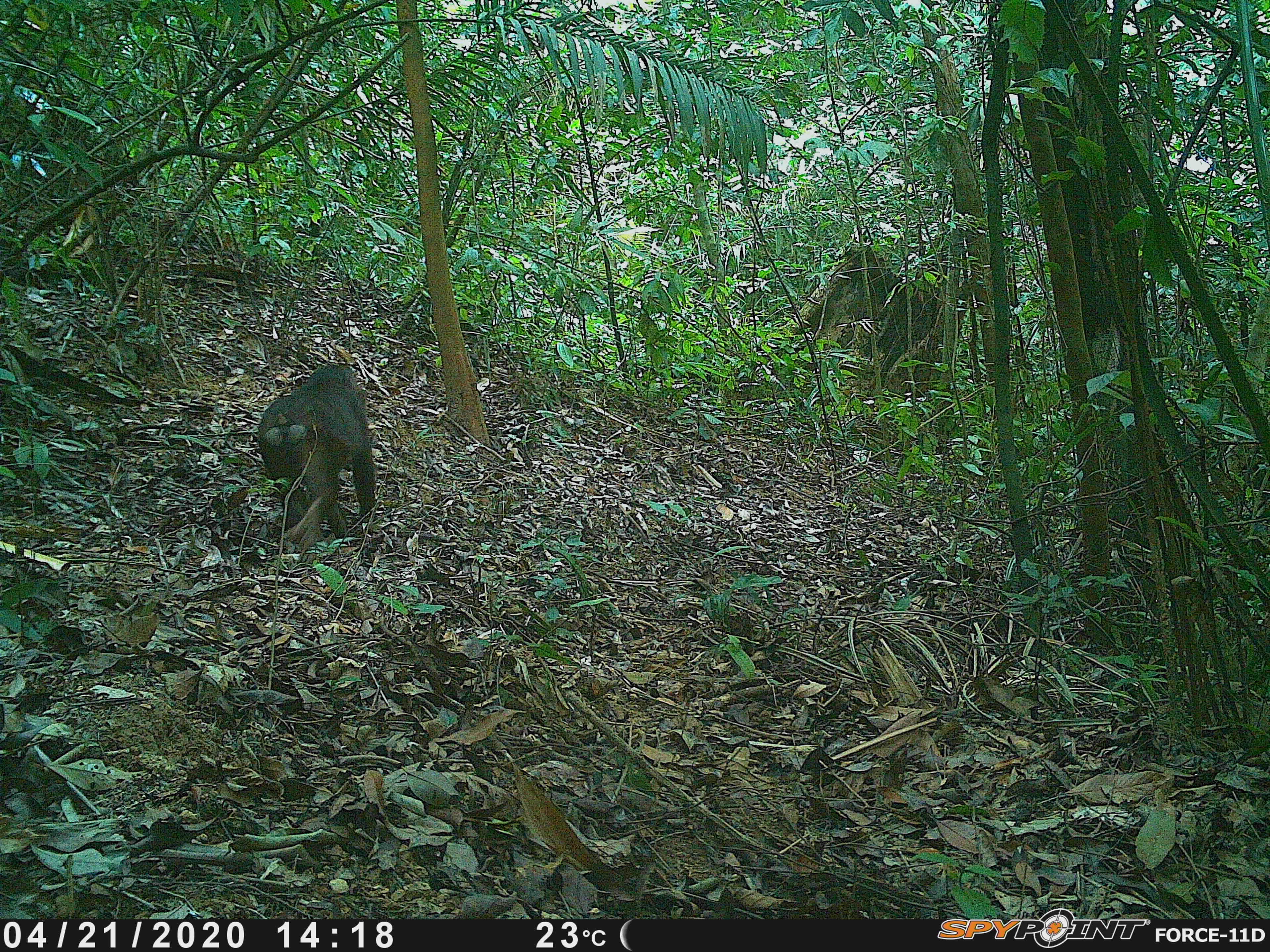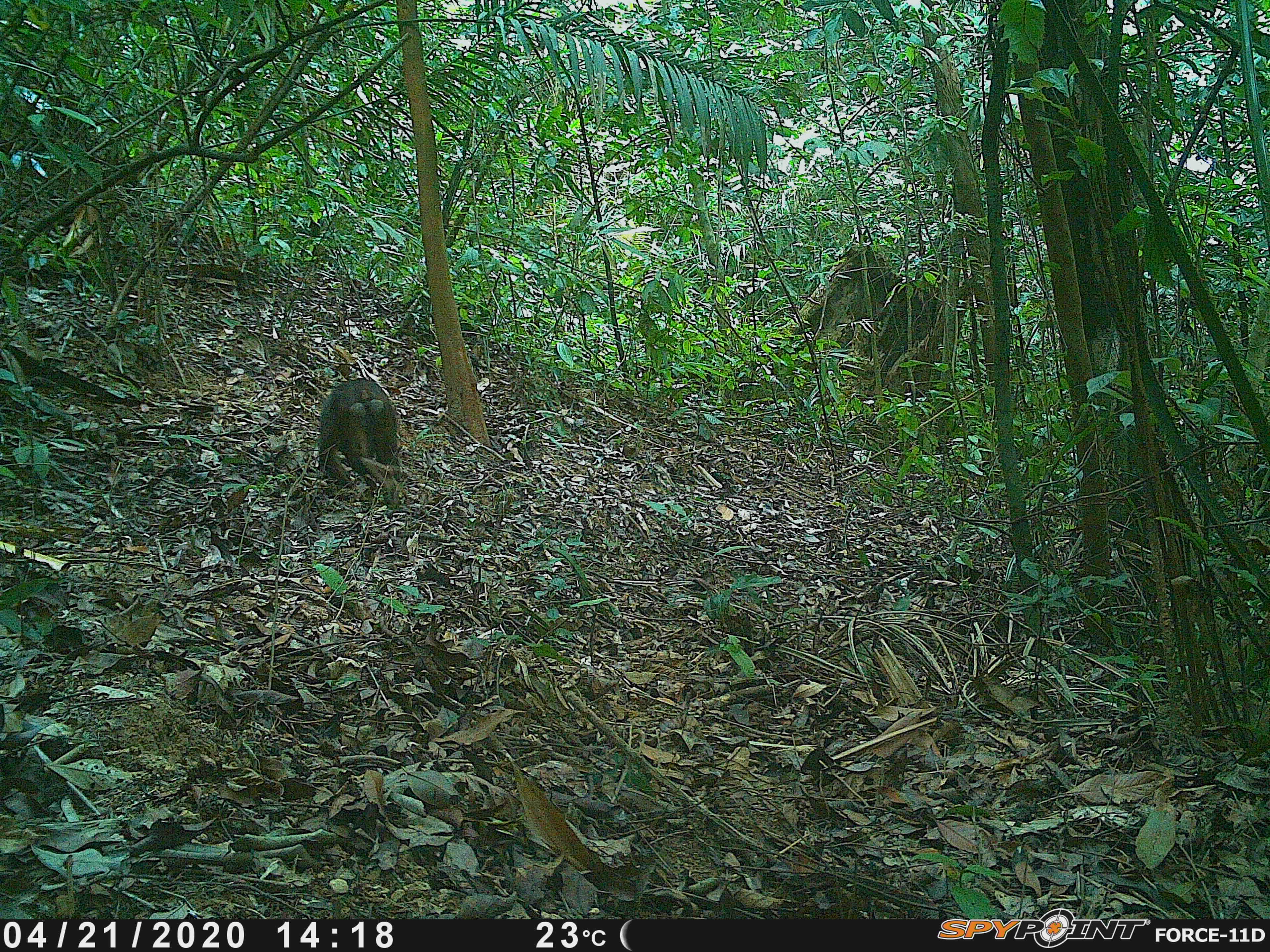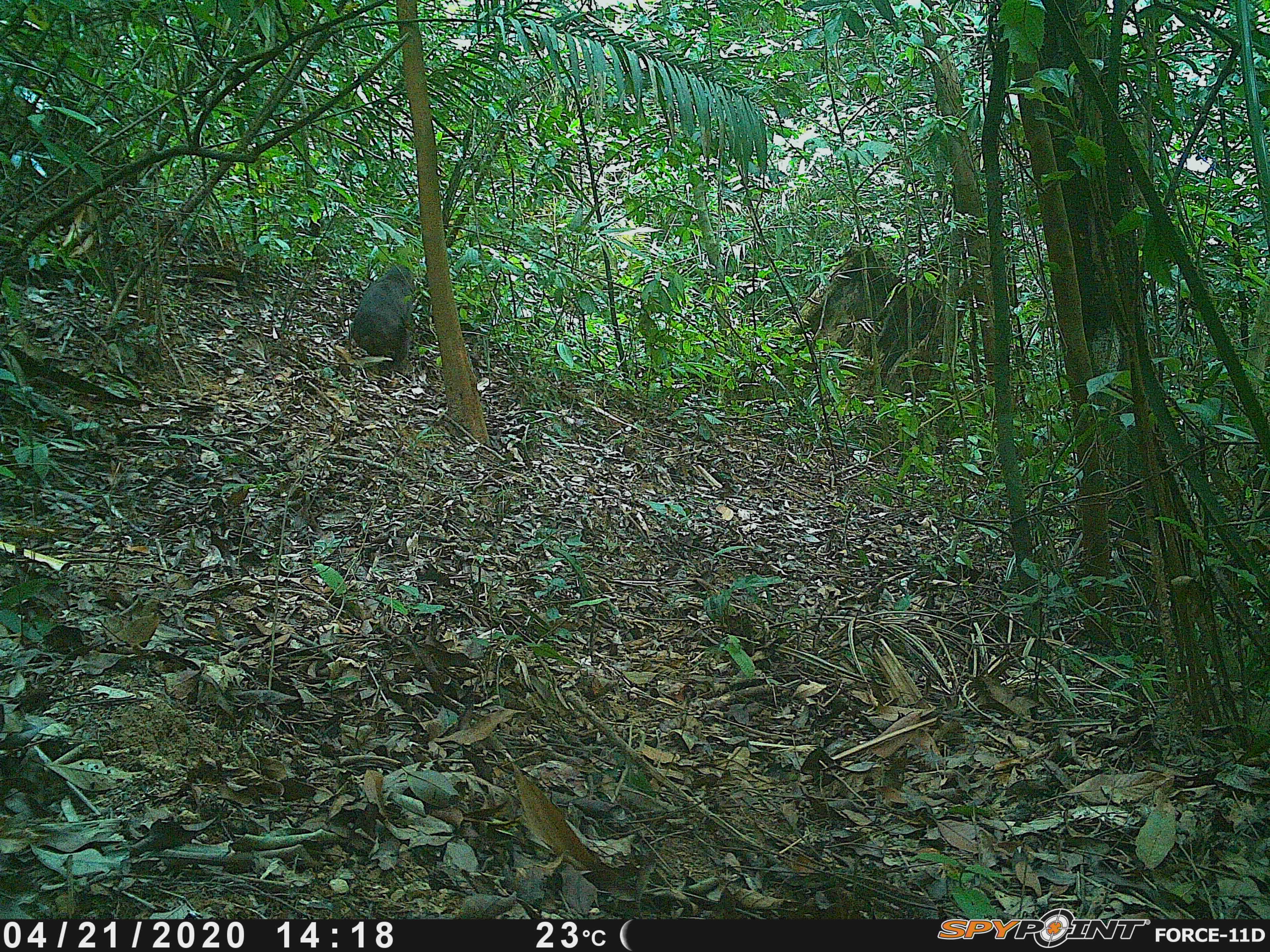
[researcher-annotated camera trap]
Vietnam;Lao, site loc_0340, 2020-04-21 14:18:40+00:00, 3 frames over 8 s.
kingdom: Animalia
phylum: Chordata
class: Mammalia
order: Primates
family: Cercopithecidae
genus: Macaca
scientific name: Macaca arctoides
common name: stump-tailed macaque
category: stump tailed macaque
Stump tailed macaque (stump-tailed macaque) (Macaca arctoides). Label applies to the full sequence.